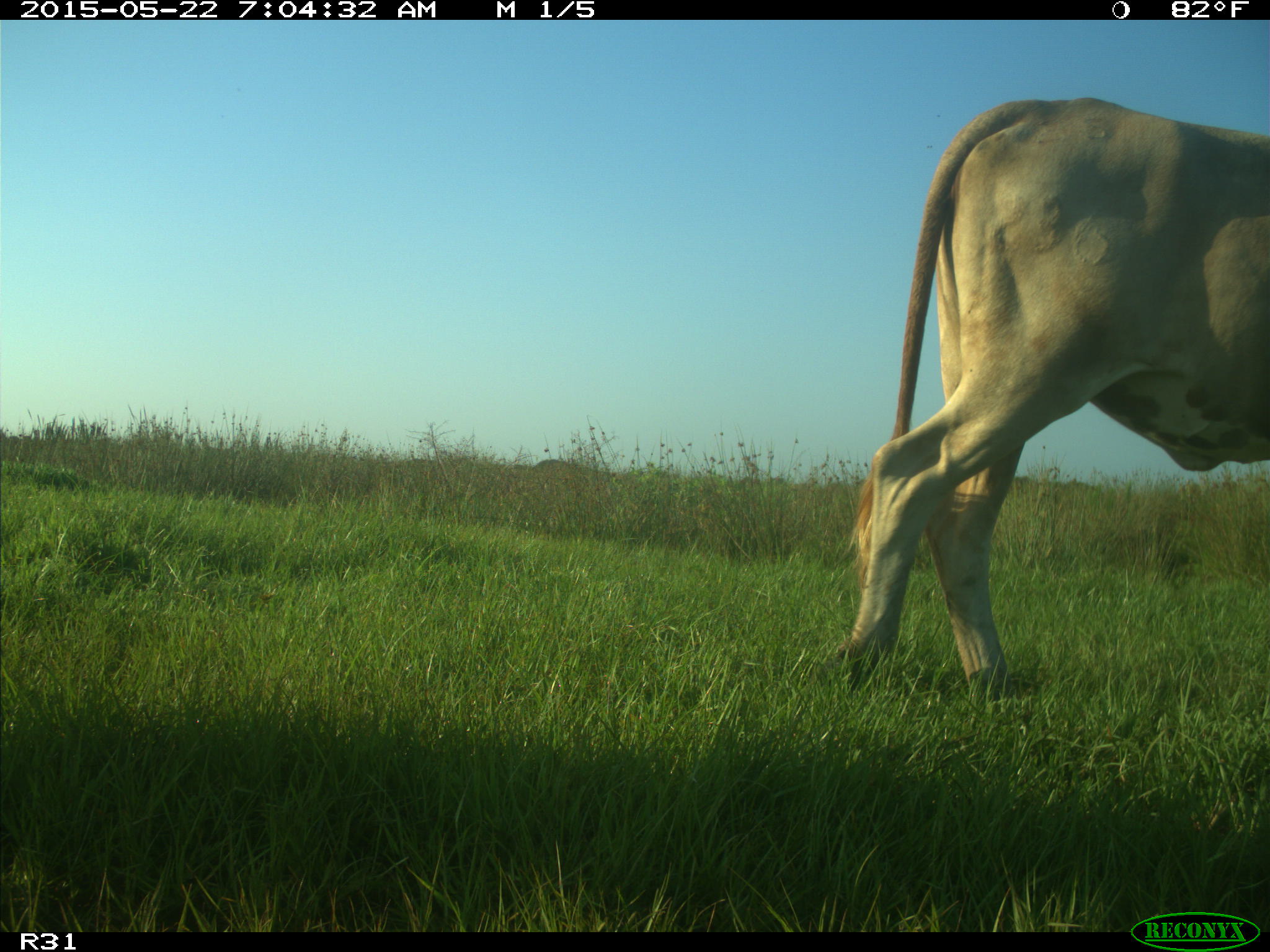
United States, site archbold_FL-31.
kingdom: Animalia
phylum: Chordata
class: Mammalia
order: Artiodactyla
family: Bovidae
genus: Bos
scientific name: Bos taurus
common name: domestic cow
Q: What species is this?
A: Bos taurus (domestic cow).